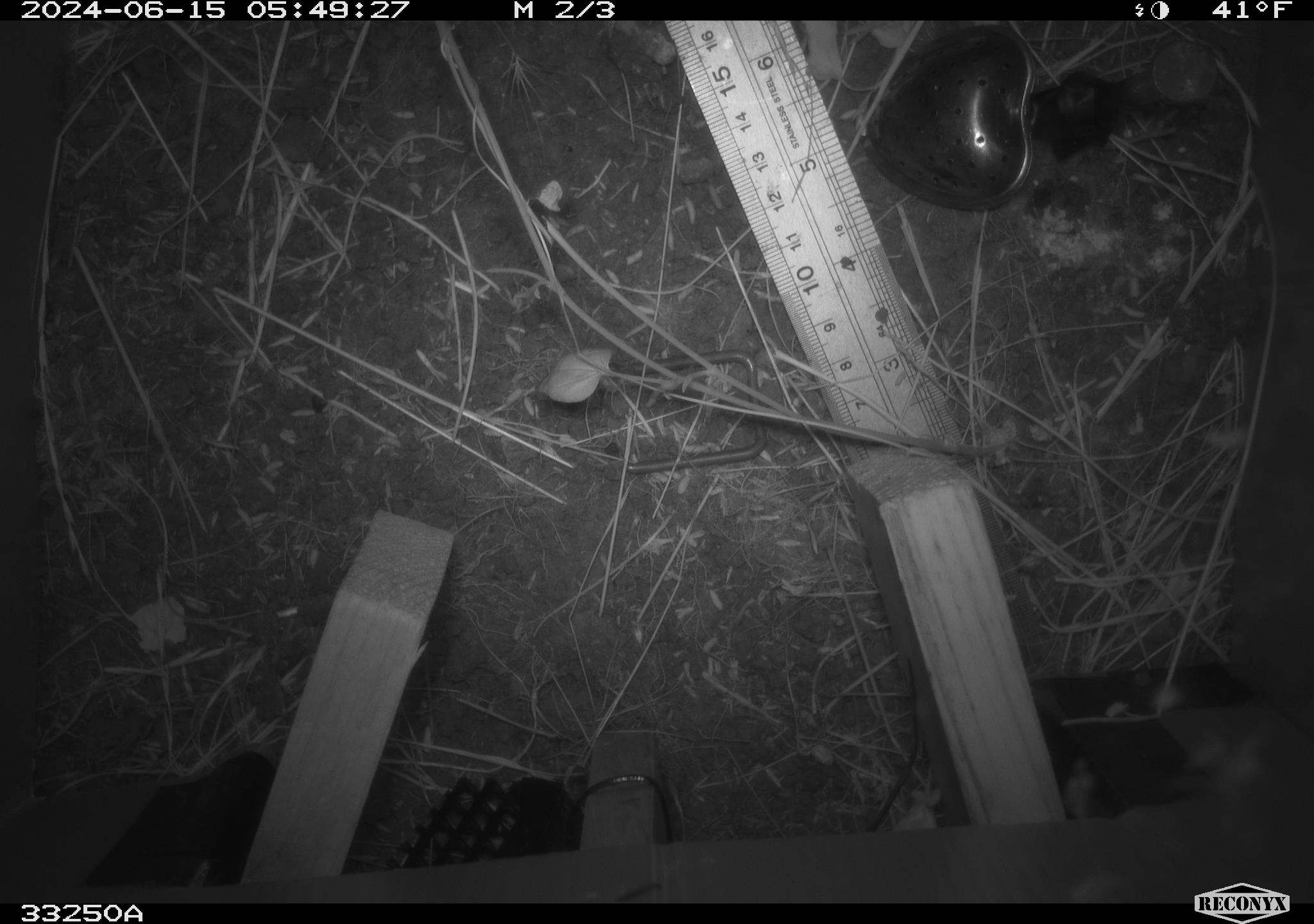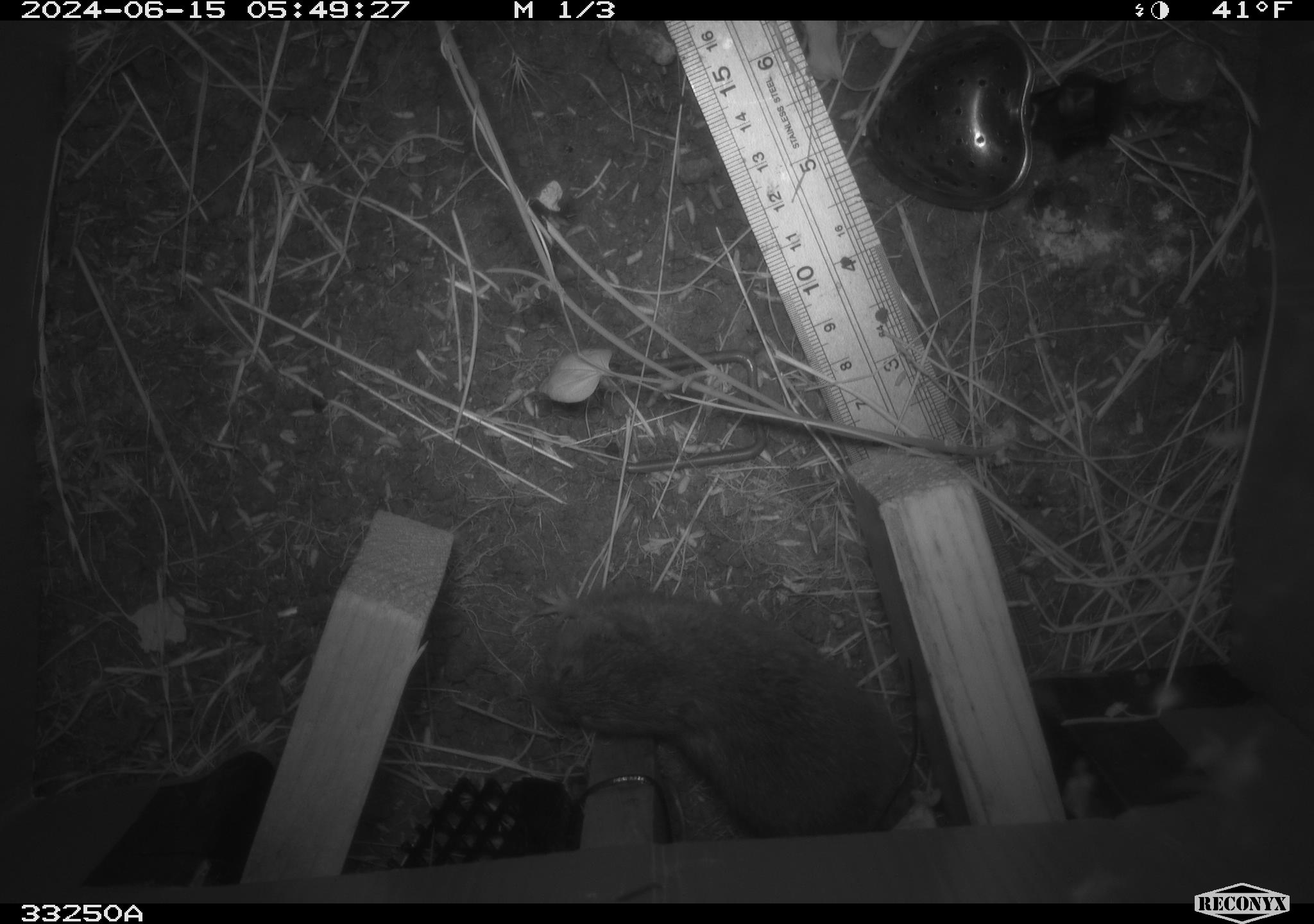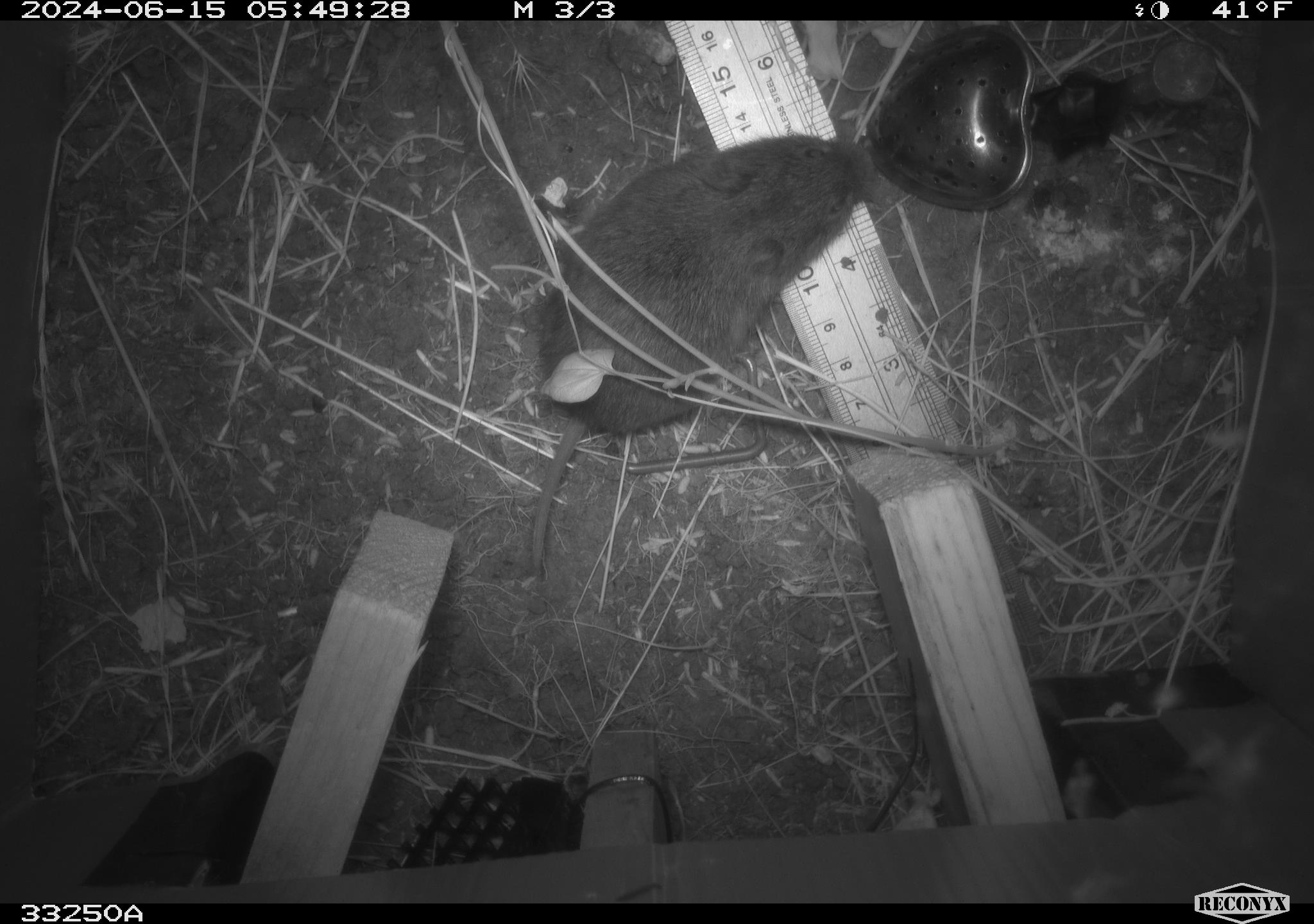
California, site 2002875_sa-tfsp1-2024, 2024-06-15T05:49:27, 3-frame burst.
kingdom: Animalia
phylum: Chordata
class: Mammalia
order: Rodentia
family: Cricetidae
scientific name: Arvicolinae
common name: voles, lemmings, and muskrats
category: arvicolinae subfamily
Arvicolinae subfamily (voles, lemmings, and muskrats) (Arvicolinae).